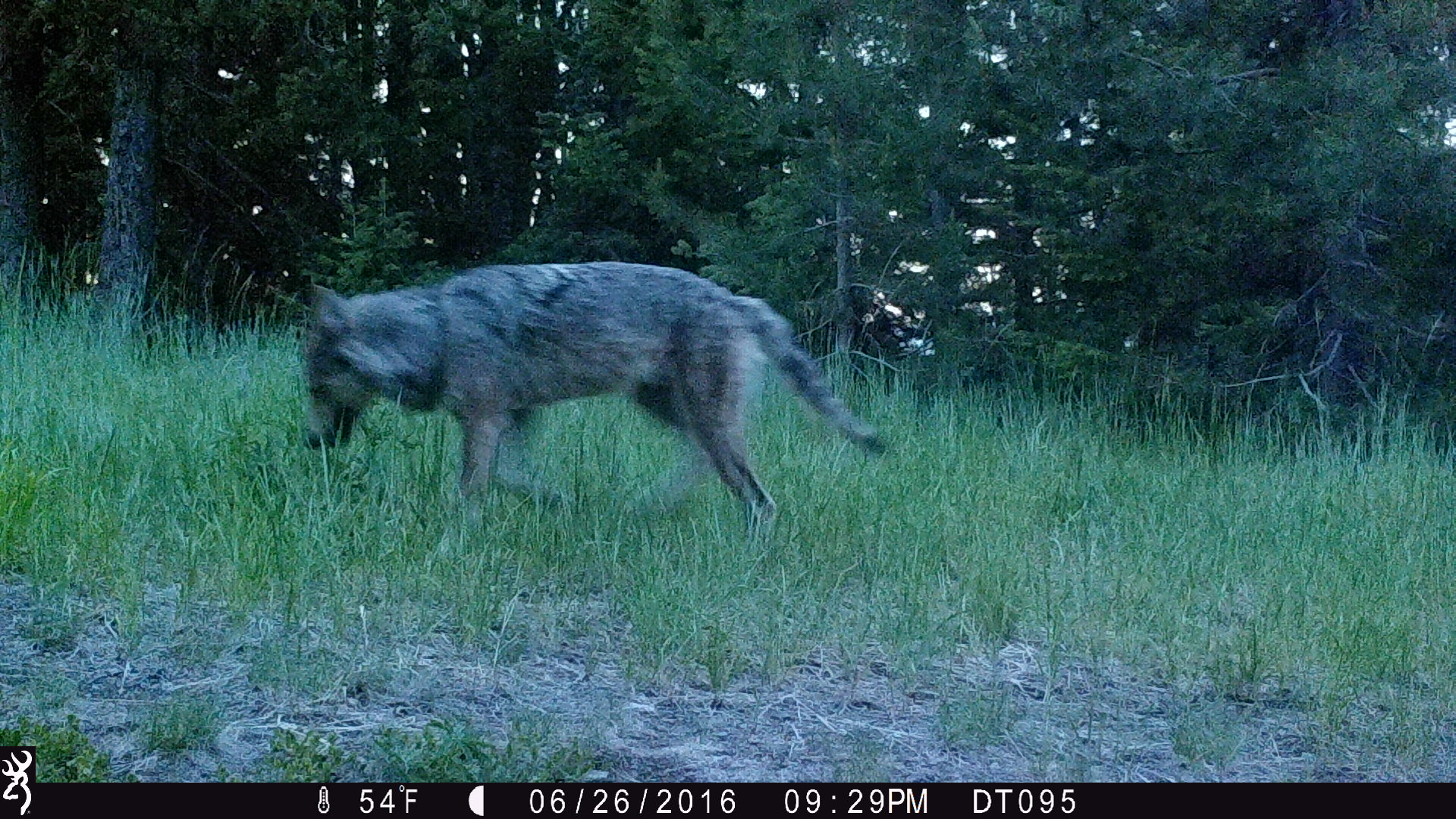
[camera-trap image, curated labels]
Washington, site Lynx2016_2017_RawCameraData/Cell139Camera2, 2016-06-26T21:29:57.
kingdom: Animalia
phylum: Chordata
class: Mammalia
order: Carnivora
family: Canidae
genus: Canis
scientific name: Canis lupus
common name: gray wolf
Canis lupus (gray wolf). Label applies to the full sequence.